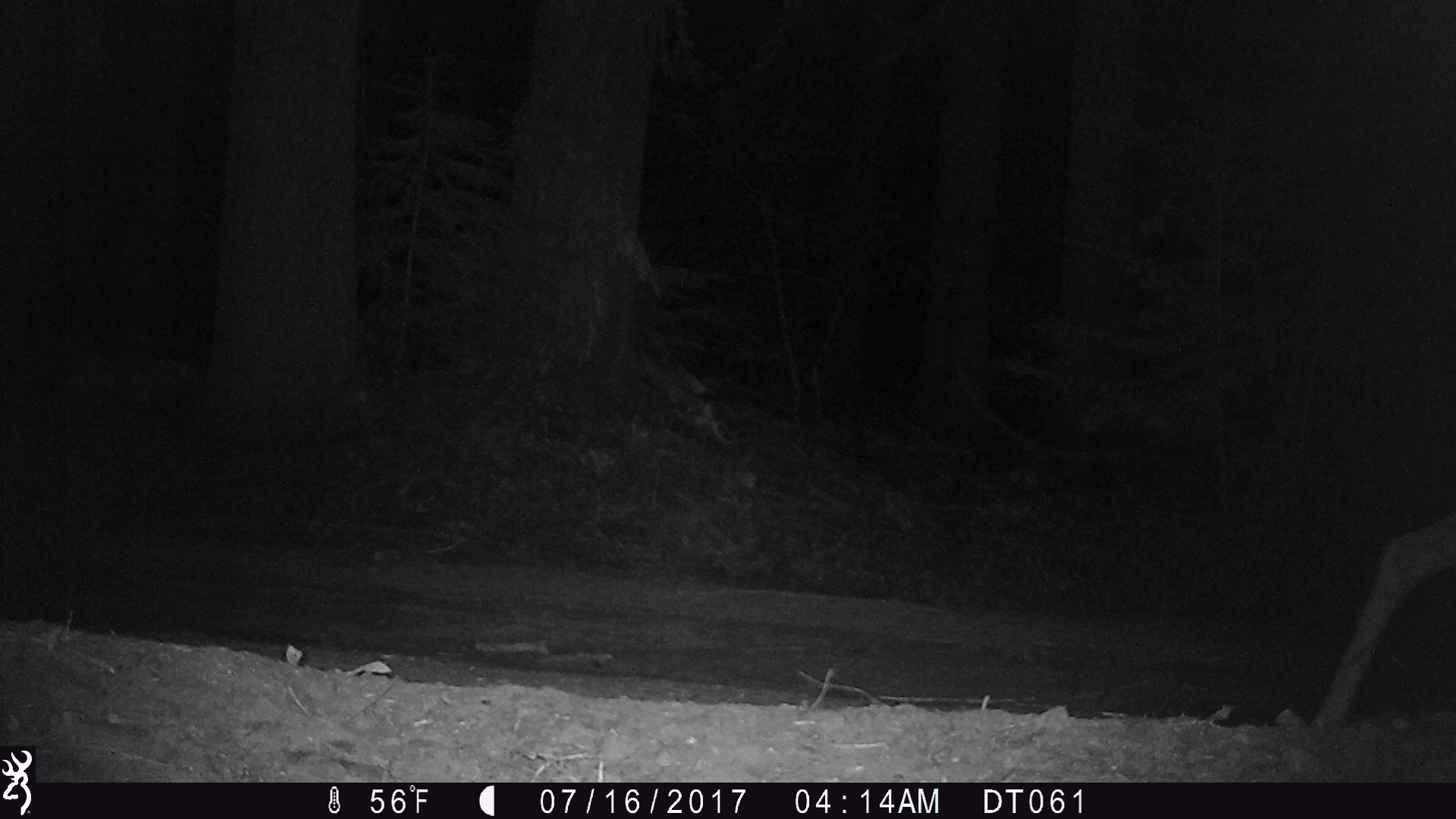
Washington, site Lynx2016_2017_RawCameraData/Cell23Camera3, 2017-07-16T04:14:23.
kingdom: Animalia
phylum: Chordata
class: Mammalia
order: Artiodactyla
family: Cervidae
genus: Odocoileus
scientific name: Odocoileus hemionus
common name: mule deer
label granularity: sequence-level